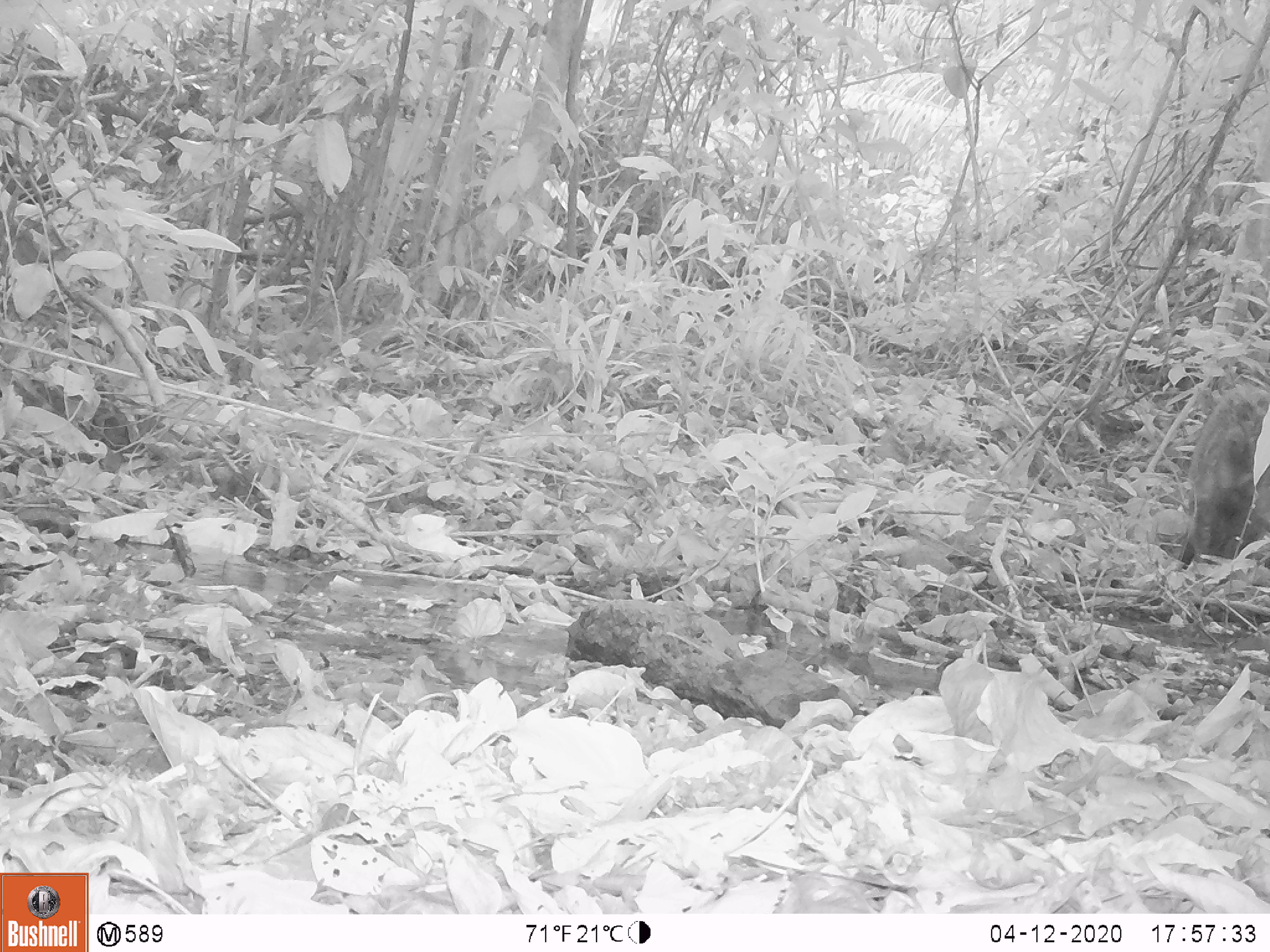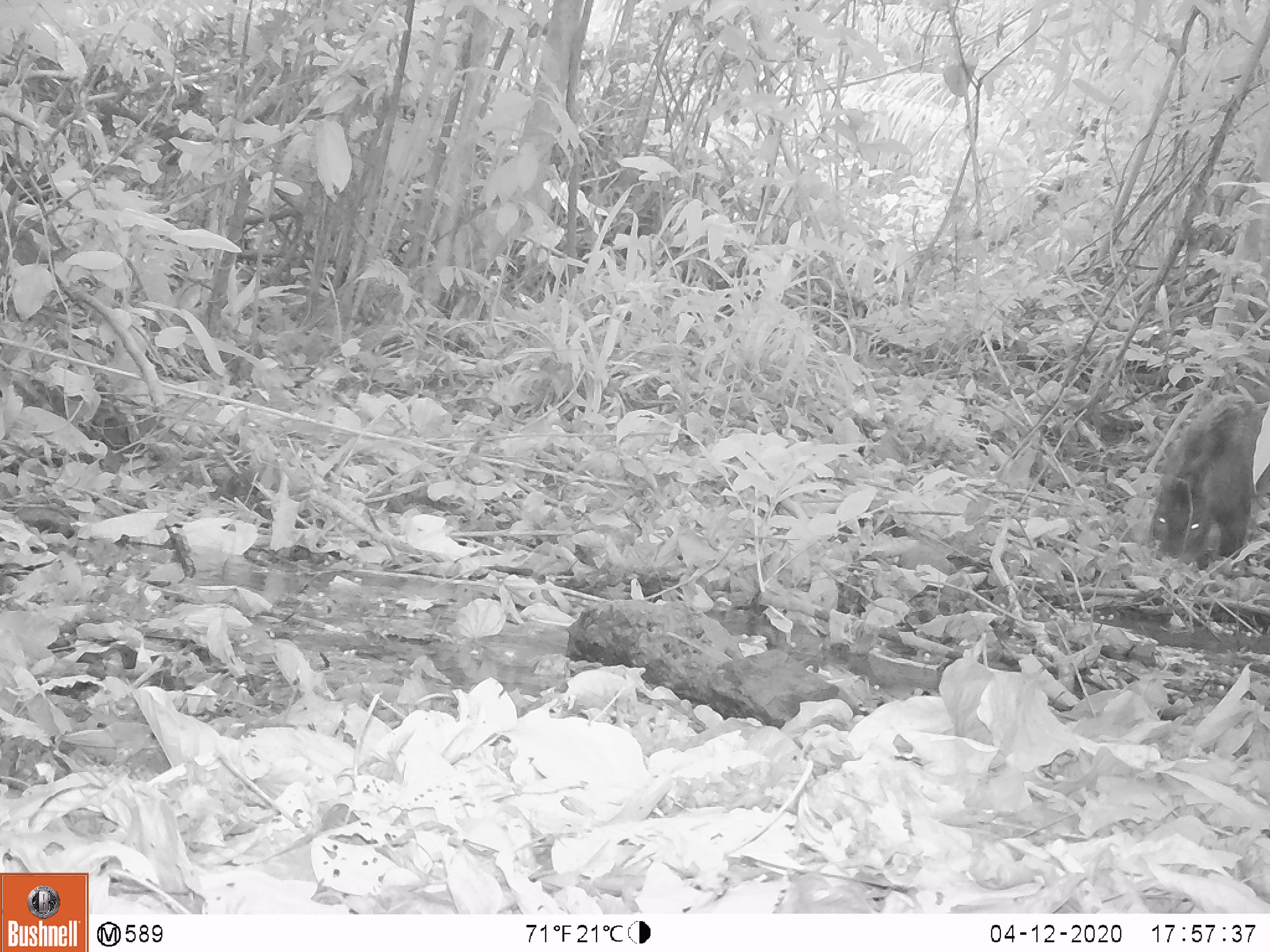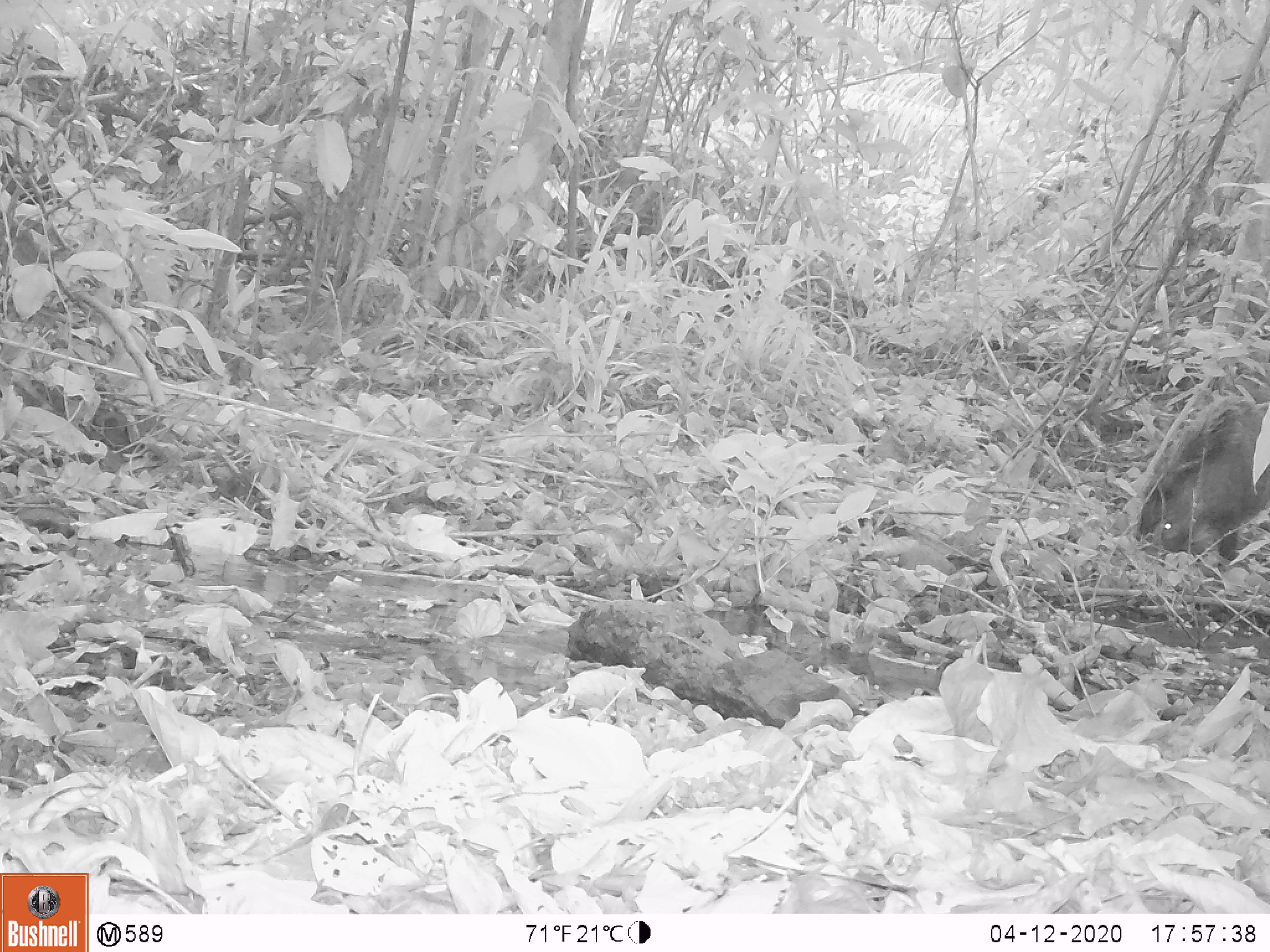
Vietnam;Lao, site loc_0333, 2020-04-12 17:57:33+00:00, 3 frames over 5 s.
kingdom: Animalia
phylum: Chordata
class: Mammalia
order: Artiodactyla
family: Suidae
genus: Sus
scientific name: Sus scrofa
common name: eurasian wild pig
Eurasian wild pig (Sus scrofa). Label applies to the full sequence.